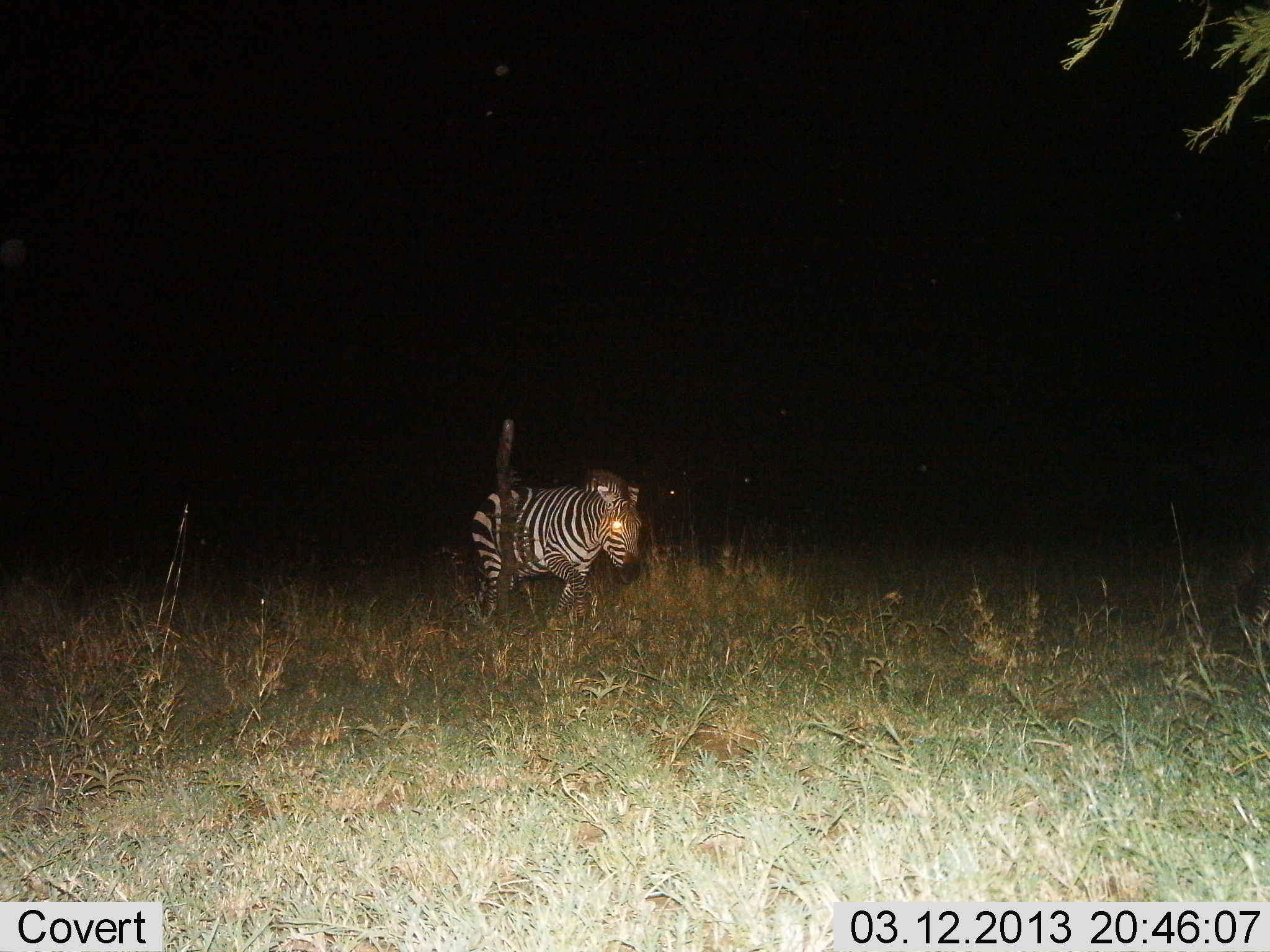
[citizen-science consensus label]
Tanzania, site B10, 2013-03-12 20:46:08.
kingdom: Animalia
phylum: Chordata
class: Mammalia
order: Perissodactyla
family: Equidae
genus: Equus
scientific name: Equus quagga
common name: plains zebra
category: zebra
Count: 1.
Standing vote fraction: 15%.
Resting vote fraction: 2%.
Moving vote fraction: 83%.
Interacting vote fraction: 0%.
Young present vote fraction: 0%.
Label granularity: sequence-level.